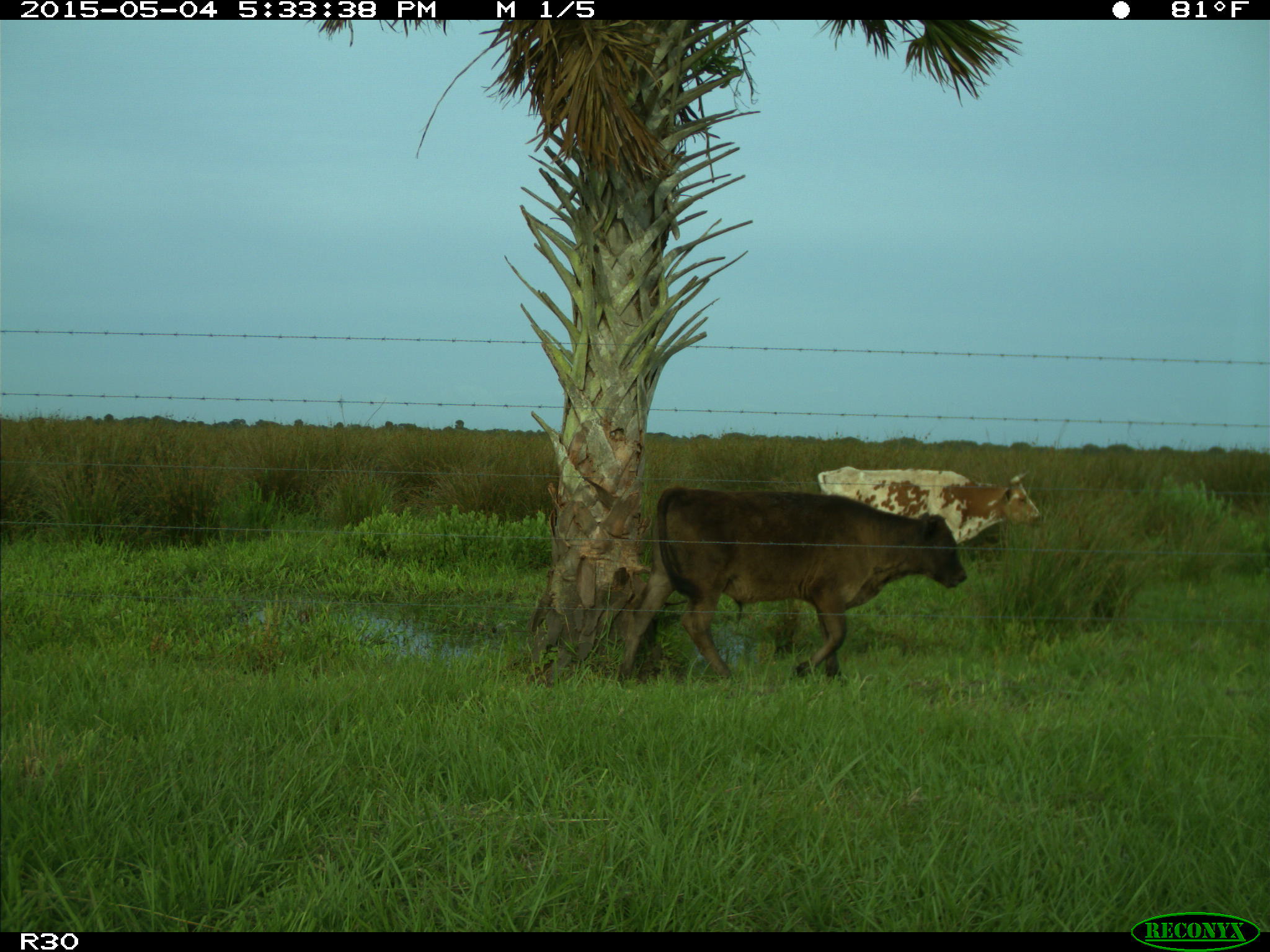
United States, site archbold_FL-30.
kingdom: Animalia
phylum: Chordata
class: Mammalia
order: Artiodactyla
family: Bovidae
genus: Bos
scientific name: Bos taurus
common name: domestic cow